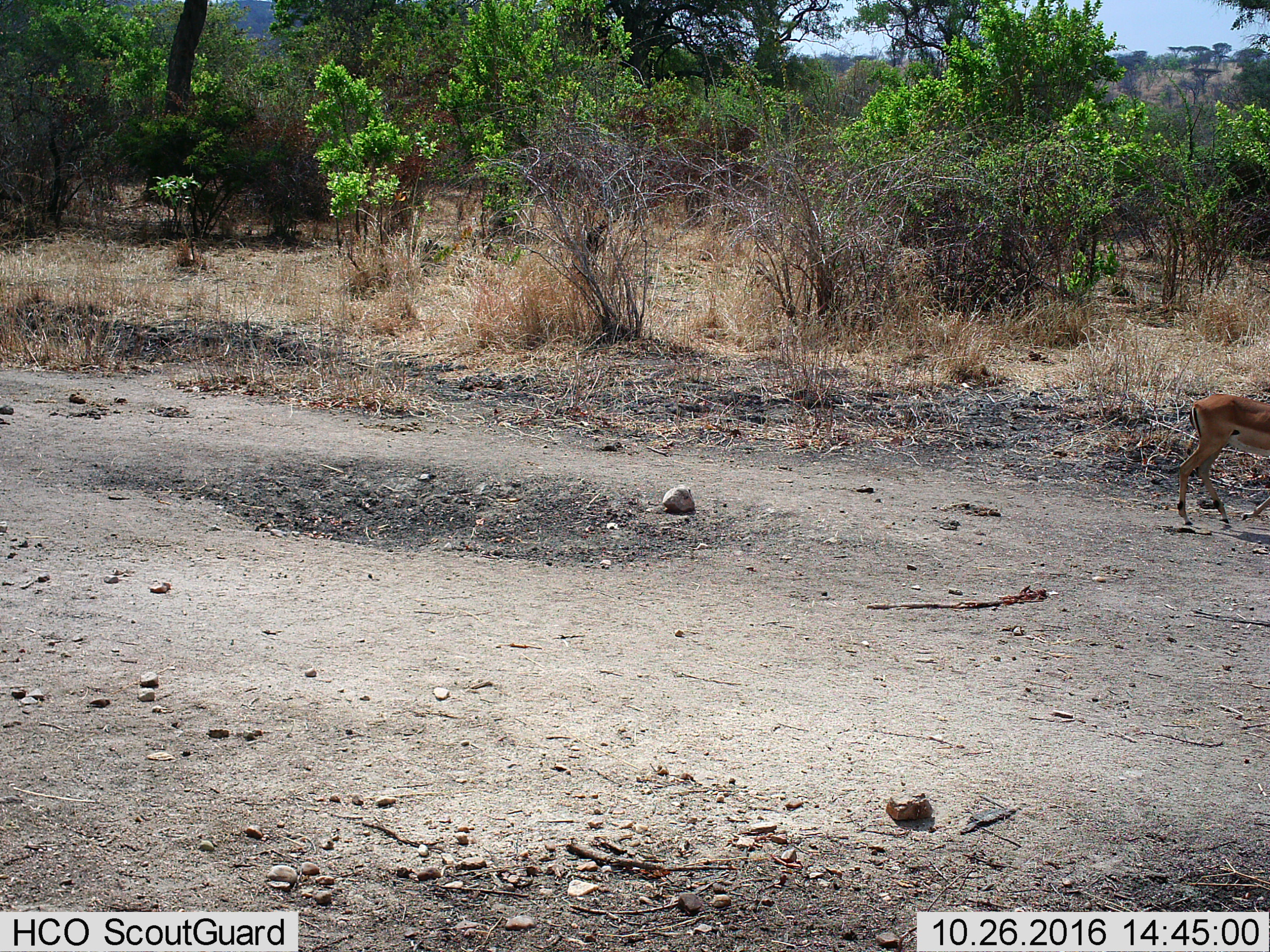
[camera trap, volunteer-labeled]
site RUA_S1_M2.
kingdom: Animalia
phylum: Chordata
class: Mammalia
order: Artiodactyla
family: Bovidae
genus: Aepyceros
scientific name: Aepyceros melampus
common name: impala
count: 1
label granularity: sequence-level